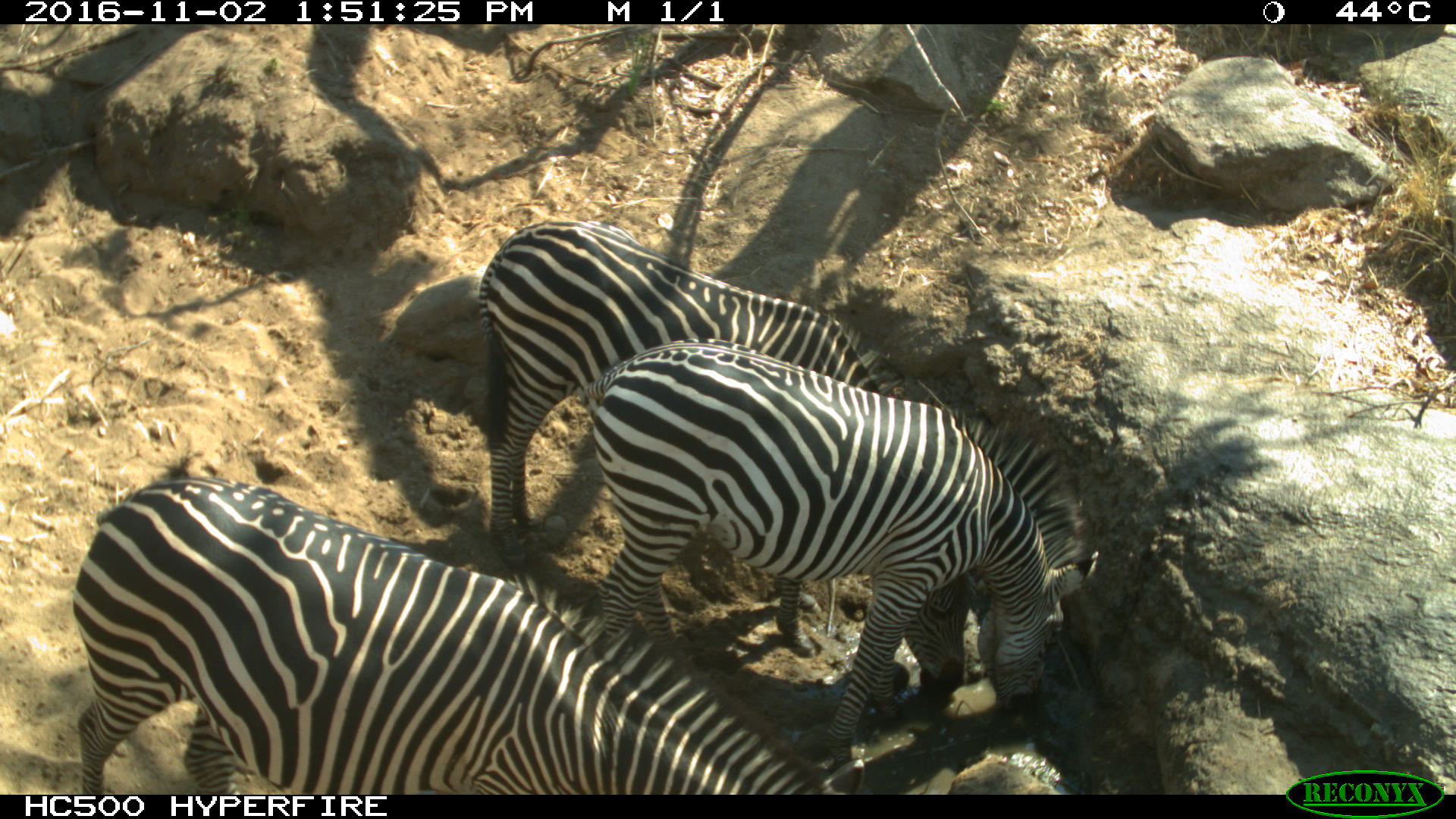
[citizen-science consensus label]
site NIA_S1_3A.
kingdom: Animalia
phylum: Chordata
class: Mammalia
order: Perissodactyla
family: Equidae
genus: Equus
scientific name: Equus quagga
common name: plains zebra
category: zebraplains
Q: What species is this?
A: Zebraplains (plains zebra) (Equus quagga).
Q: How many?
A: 3.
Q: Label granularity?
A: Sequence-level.